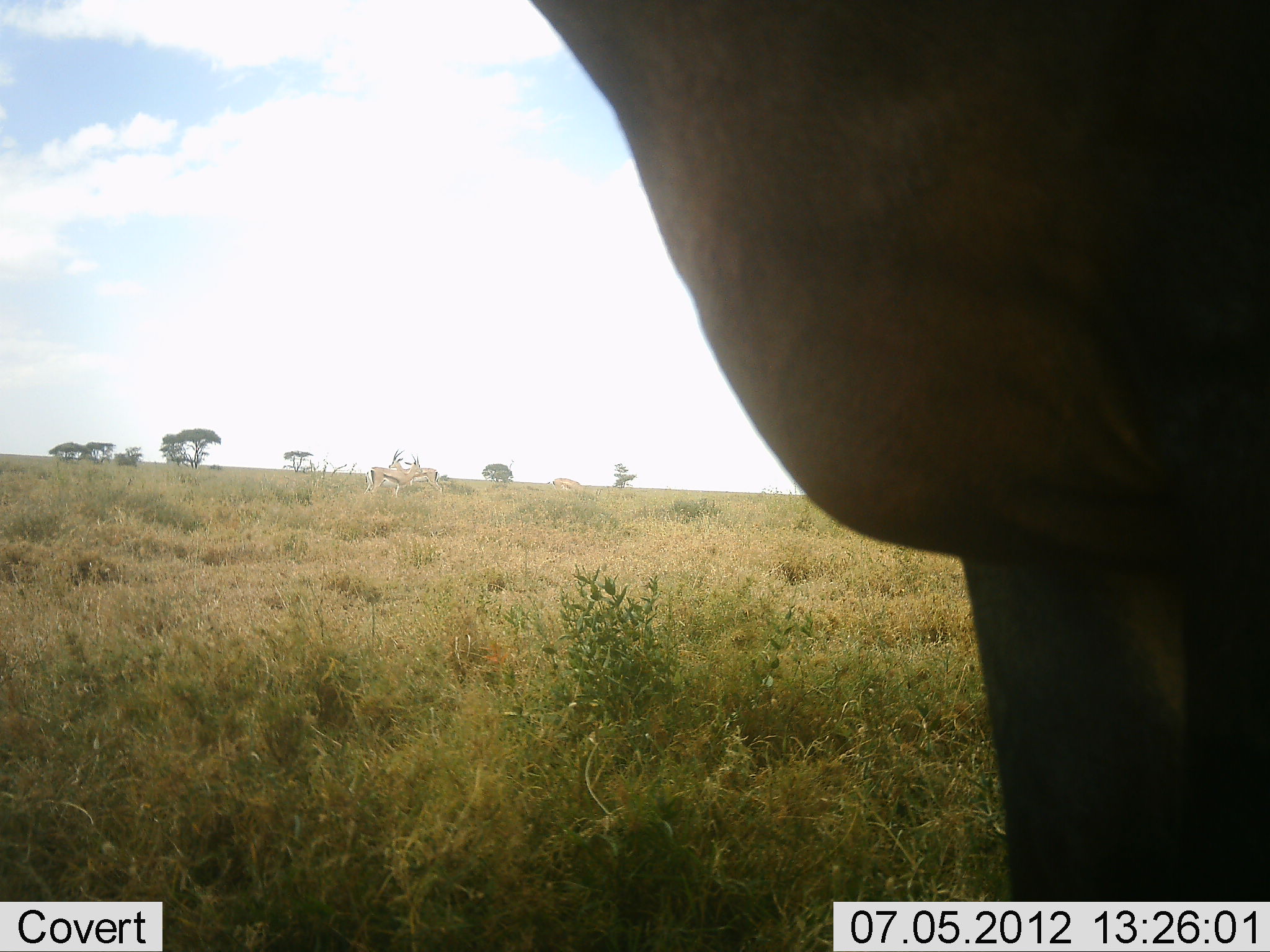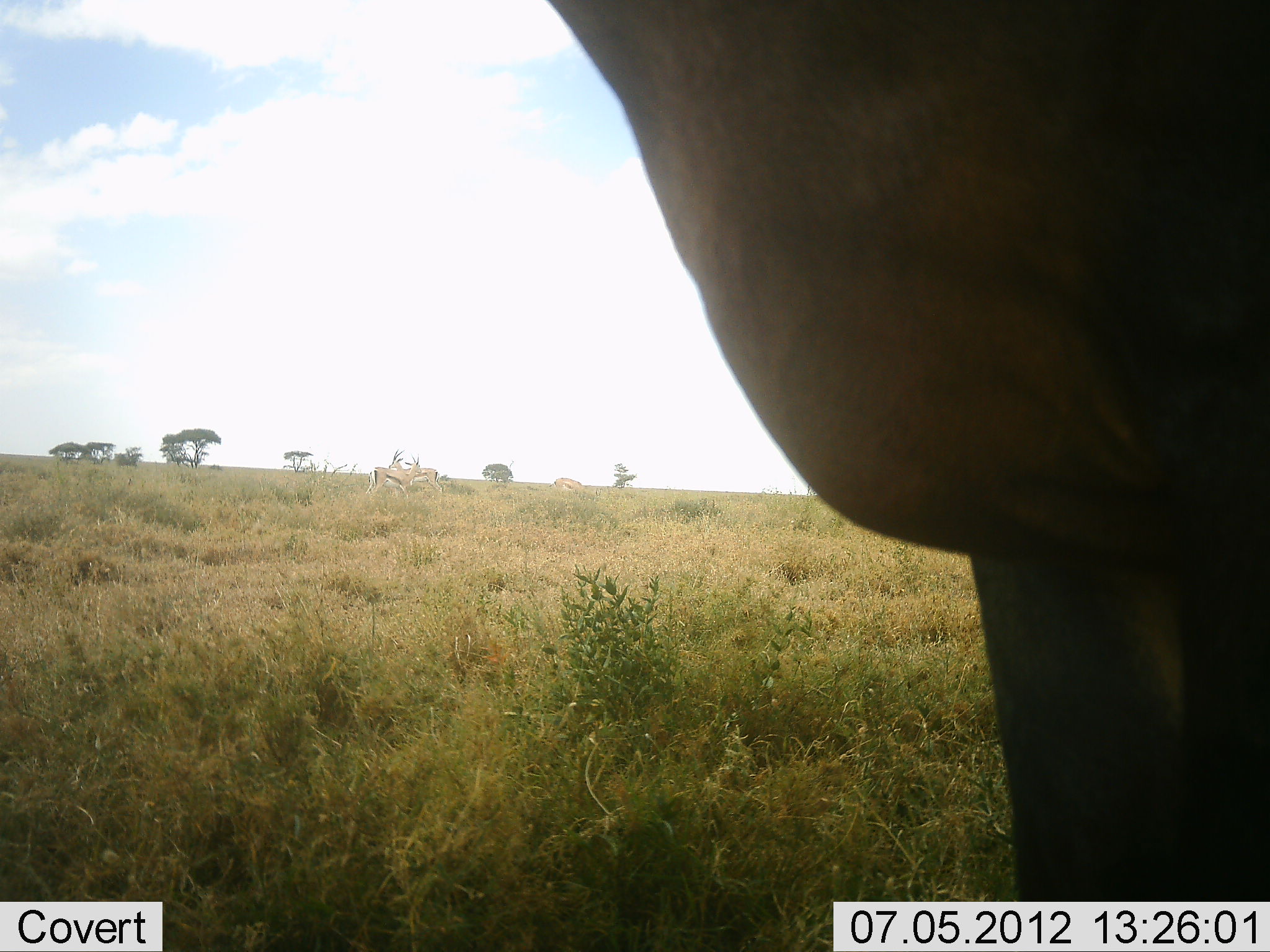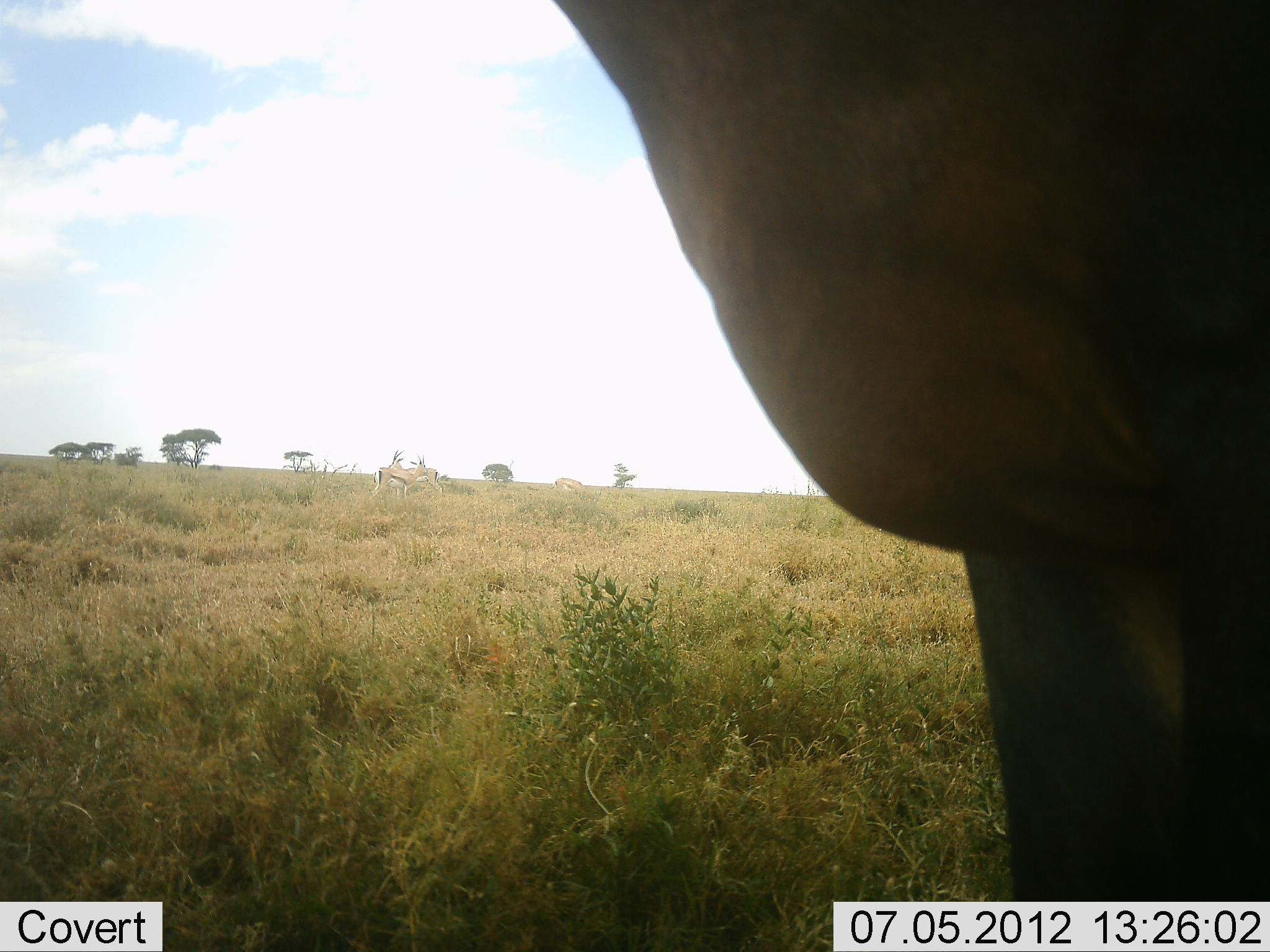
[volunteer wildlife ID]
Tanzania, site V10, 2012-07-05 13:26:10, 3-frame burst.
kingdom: Animalia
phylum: Chordata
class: Mammalia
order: Artiodactyla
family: Bovidae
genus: Eudorcas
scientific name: Eudorcas thomsonii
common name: thomson's gazelle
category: gazellethomsons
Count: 3.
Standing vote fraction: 93%.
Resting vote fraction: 0%.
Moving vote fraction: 7%.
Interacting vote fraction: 0%.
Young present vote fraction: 0%.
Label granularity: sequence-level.